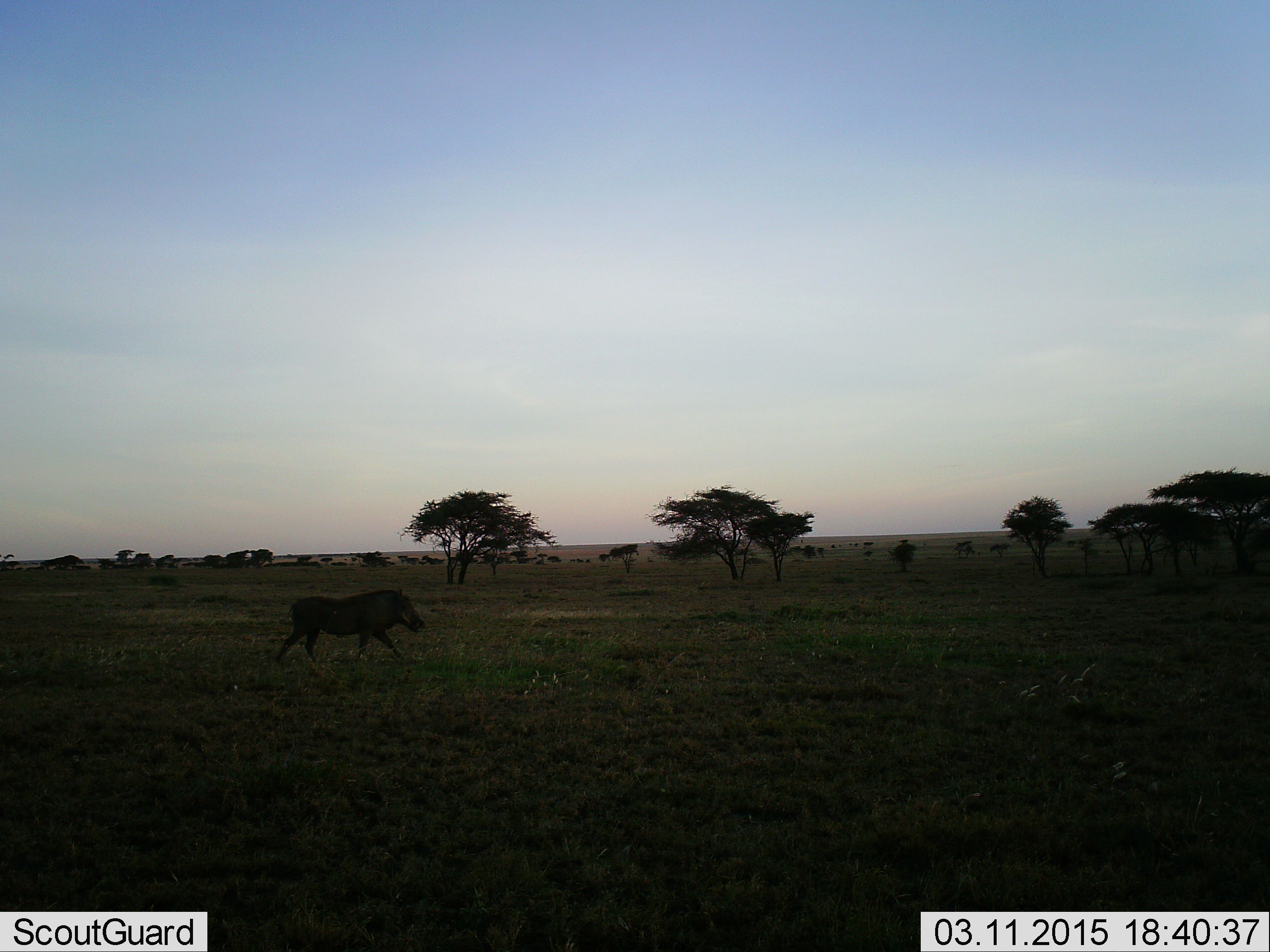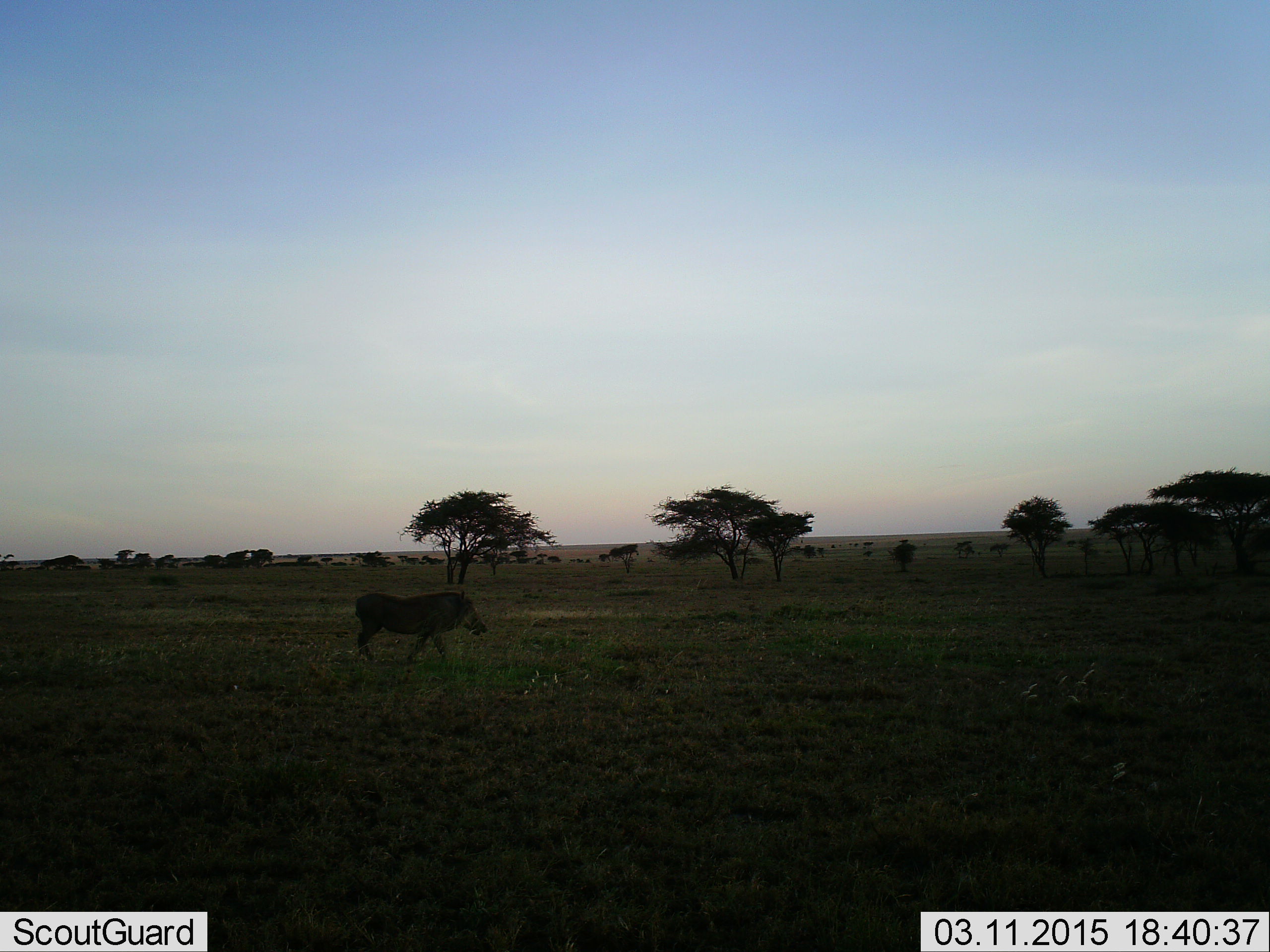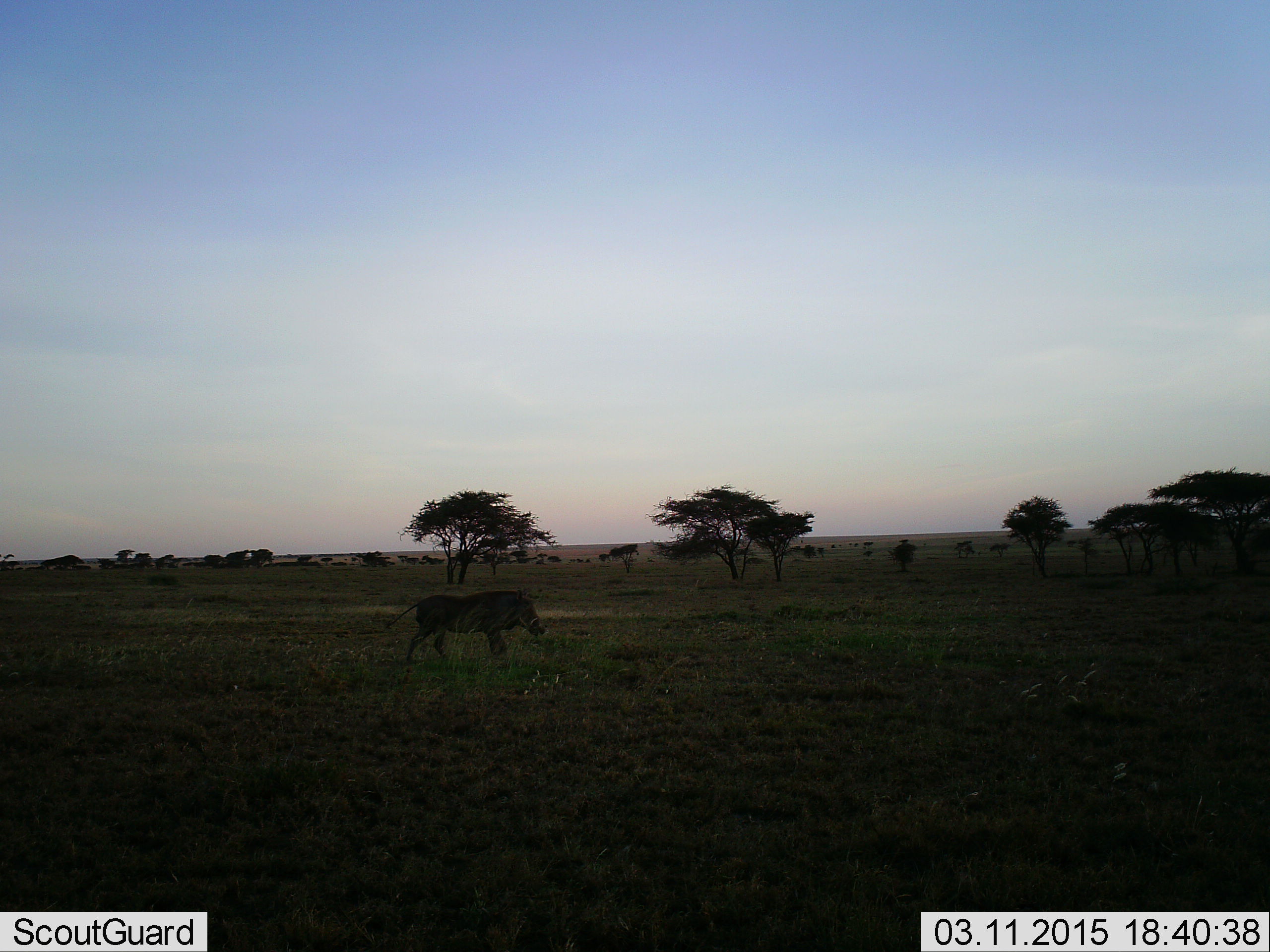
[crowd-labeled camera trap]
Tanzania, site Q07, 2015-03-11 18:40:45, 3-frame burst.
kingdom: Animalia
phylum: Chordata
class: Mammalia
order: Artiodactyla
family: Suidae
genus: Phacochoerus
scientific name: Phacochoerus africanus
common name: warthog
Warthog (Phacochoerus africanus), count 1. Behavior (volunteer vote fractions): standing 0%, resting 0%, moving 100%, interacting 0%. Young present (vote fraction): 0%. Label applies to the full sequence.